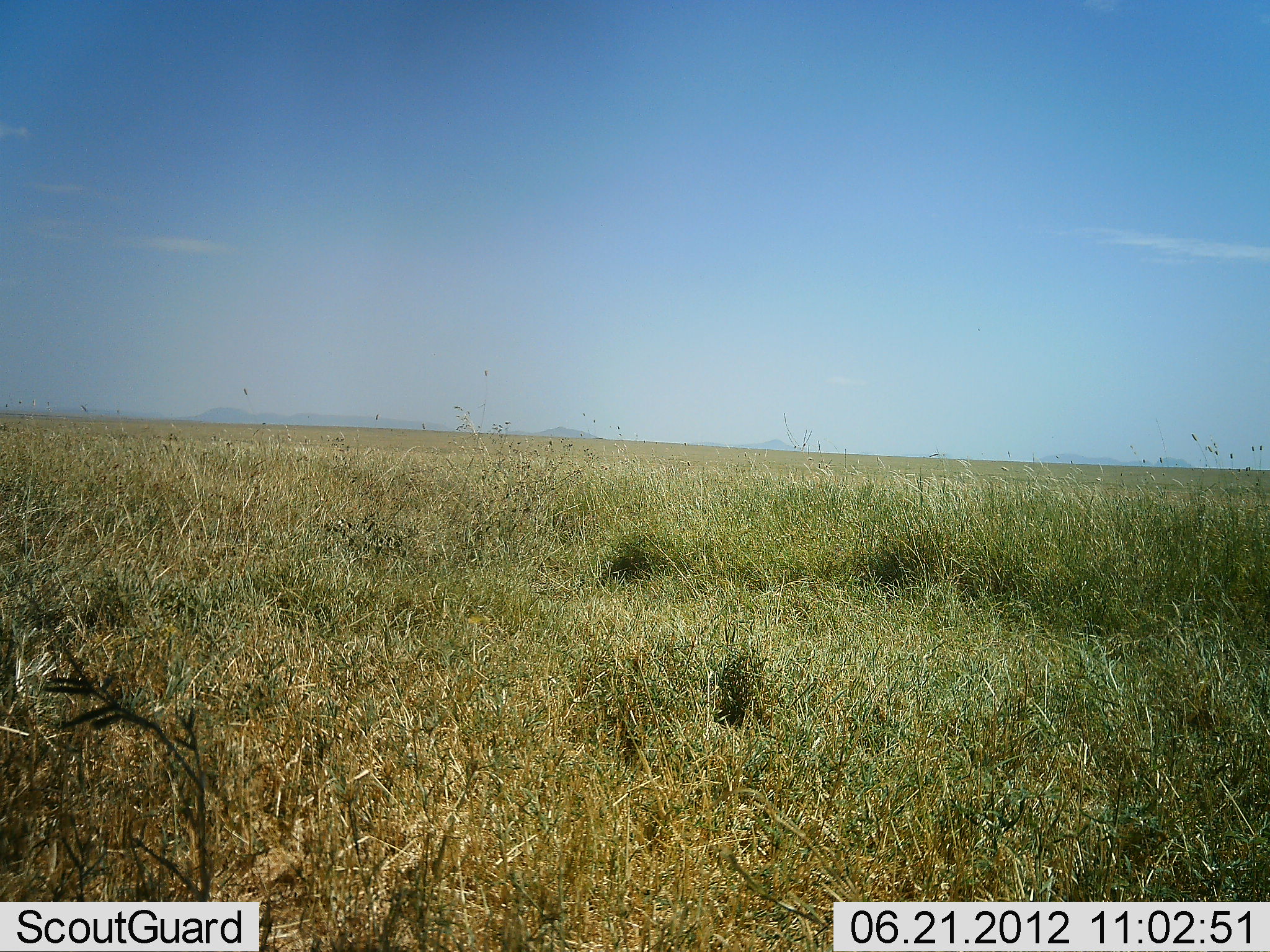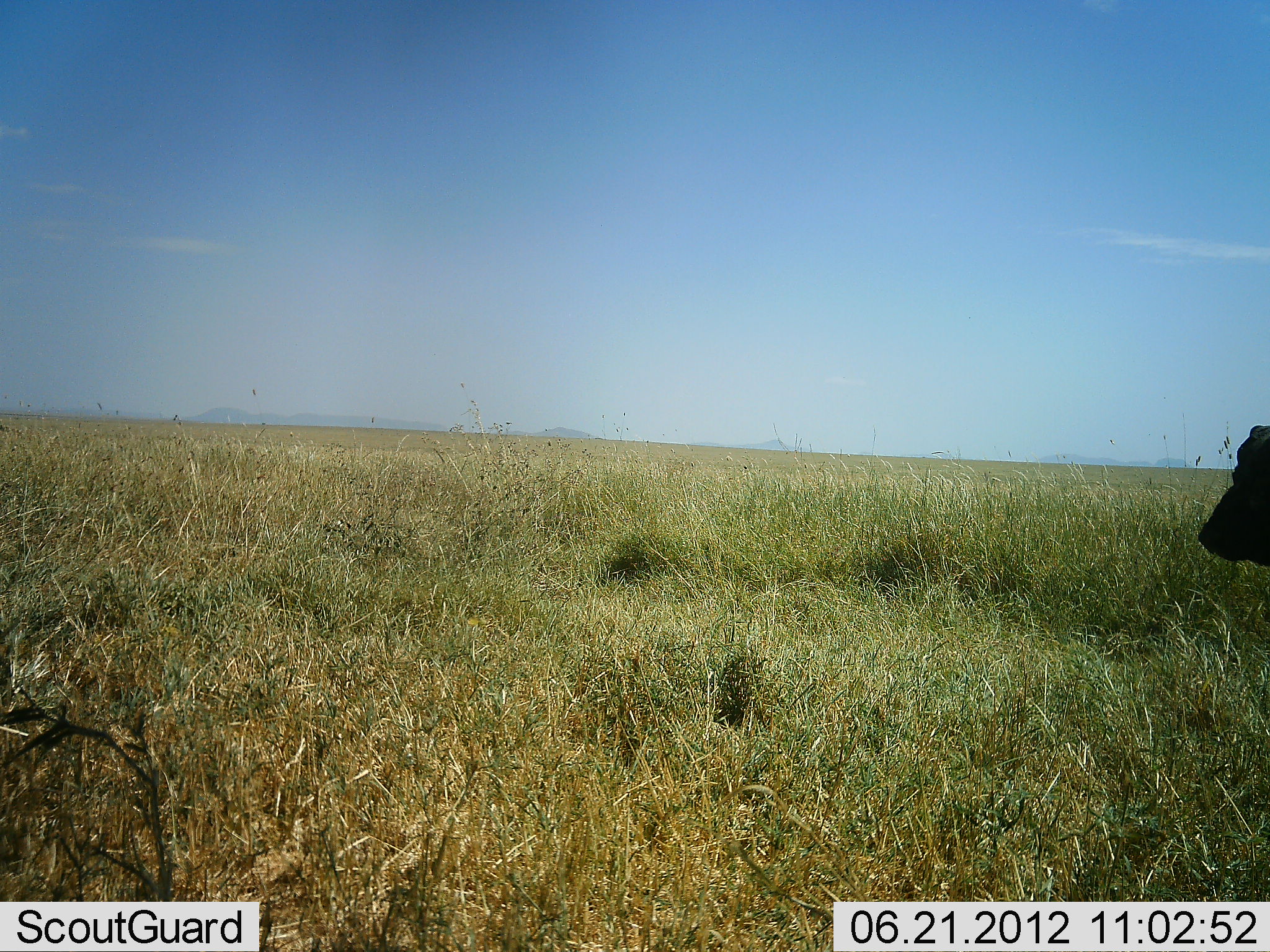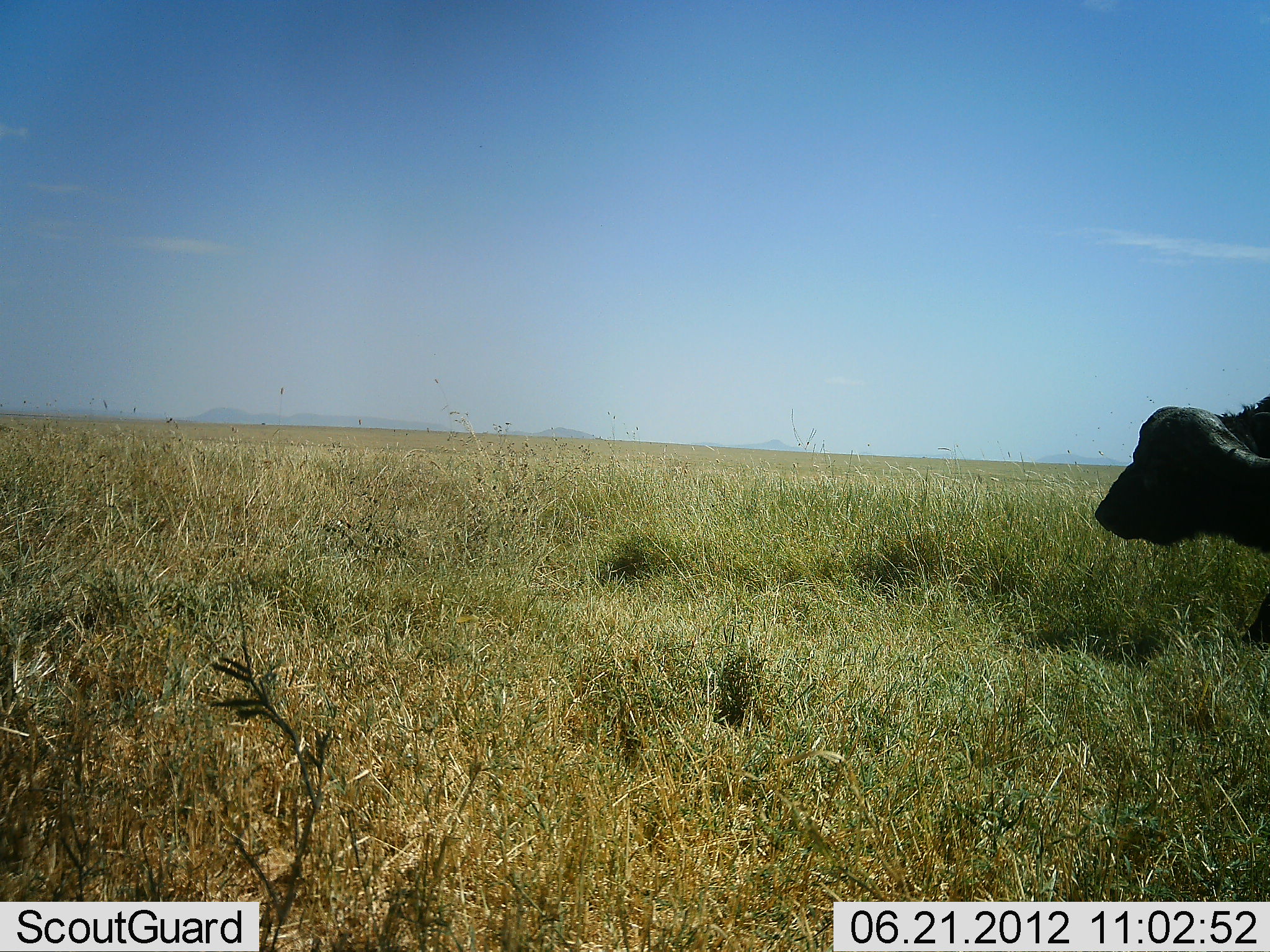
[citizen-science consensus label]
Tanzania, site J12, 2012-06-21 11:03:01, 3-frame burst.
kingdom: Animalia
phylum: Chordata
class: Mammalia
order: Artiodactyla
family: Bovidae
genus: Syncerus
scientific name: Syncerus caffer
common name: cape buffalo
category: buffalo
Buffalo (cape buffalo) (Syncerus caffer), count 1. Behavior (volunteer vote fractions): standing 0%, resting 0%, moving 100%, interacting 0%. Young present (vote fraction): 0%. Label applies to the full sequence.